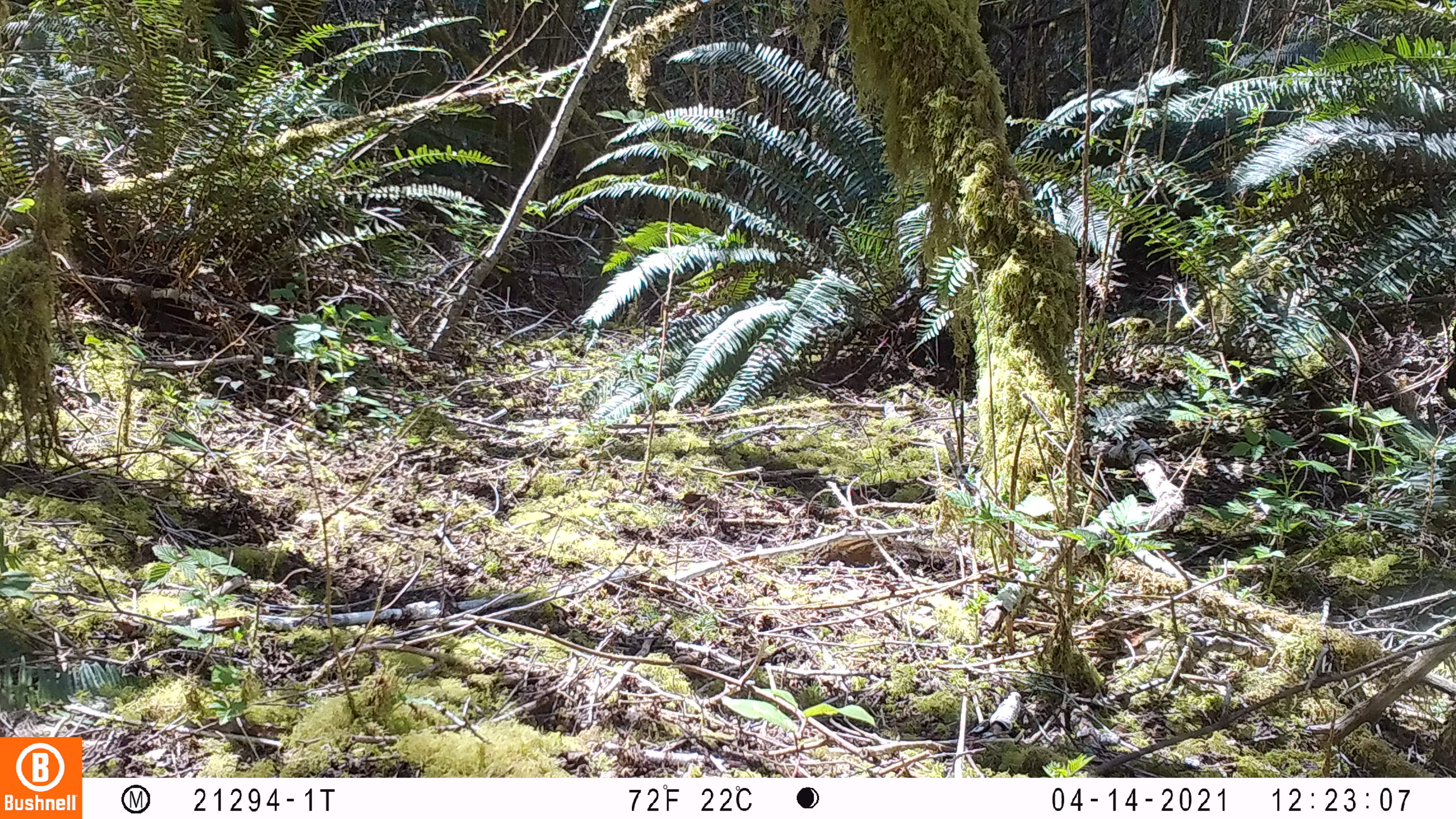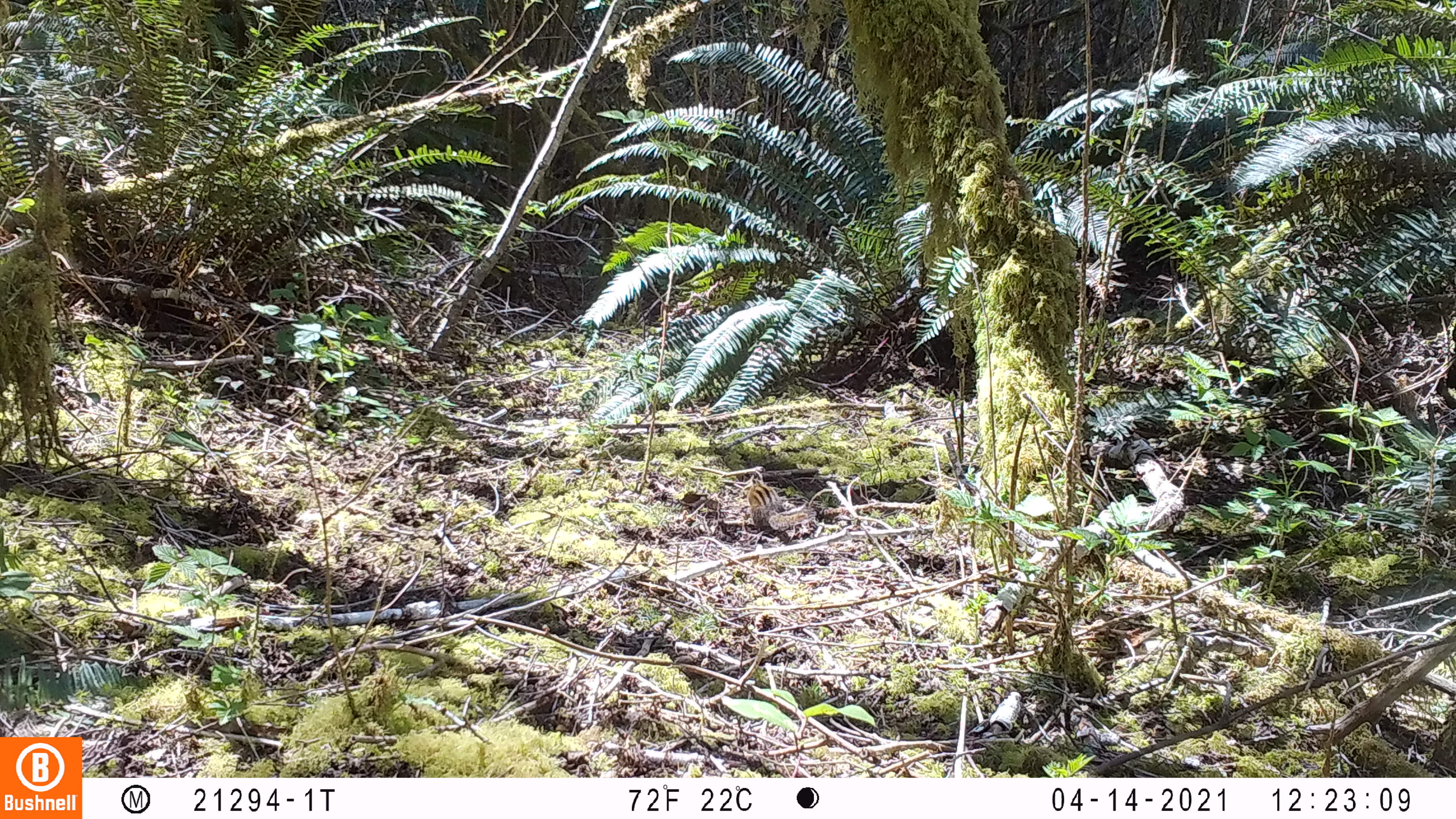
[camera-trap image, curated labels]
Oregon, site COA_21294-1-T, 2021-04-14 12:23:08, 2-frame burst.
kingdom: Animalia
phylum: Chordata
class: Mammalia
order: Rodentia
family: Sciuridae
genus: Neotamias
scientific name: Neotamias townsendii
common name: townsend's chipmunk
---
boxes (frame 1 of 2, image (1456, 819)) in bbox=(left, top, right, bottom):
townsend's chipmunk: bbox=(807, 533, 898, 570)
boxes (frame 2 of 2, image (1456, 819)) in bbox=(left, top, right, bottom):
townsend's chipmunk: bbox=(749, 477, 811, 537)